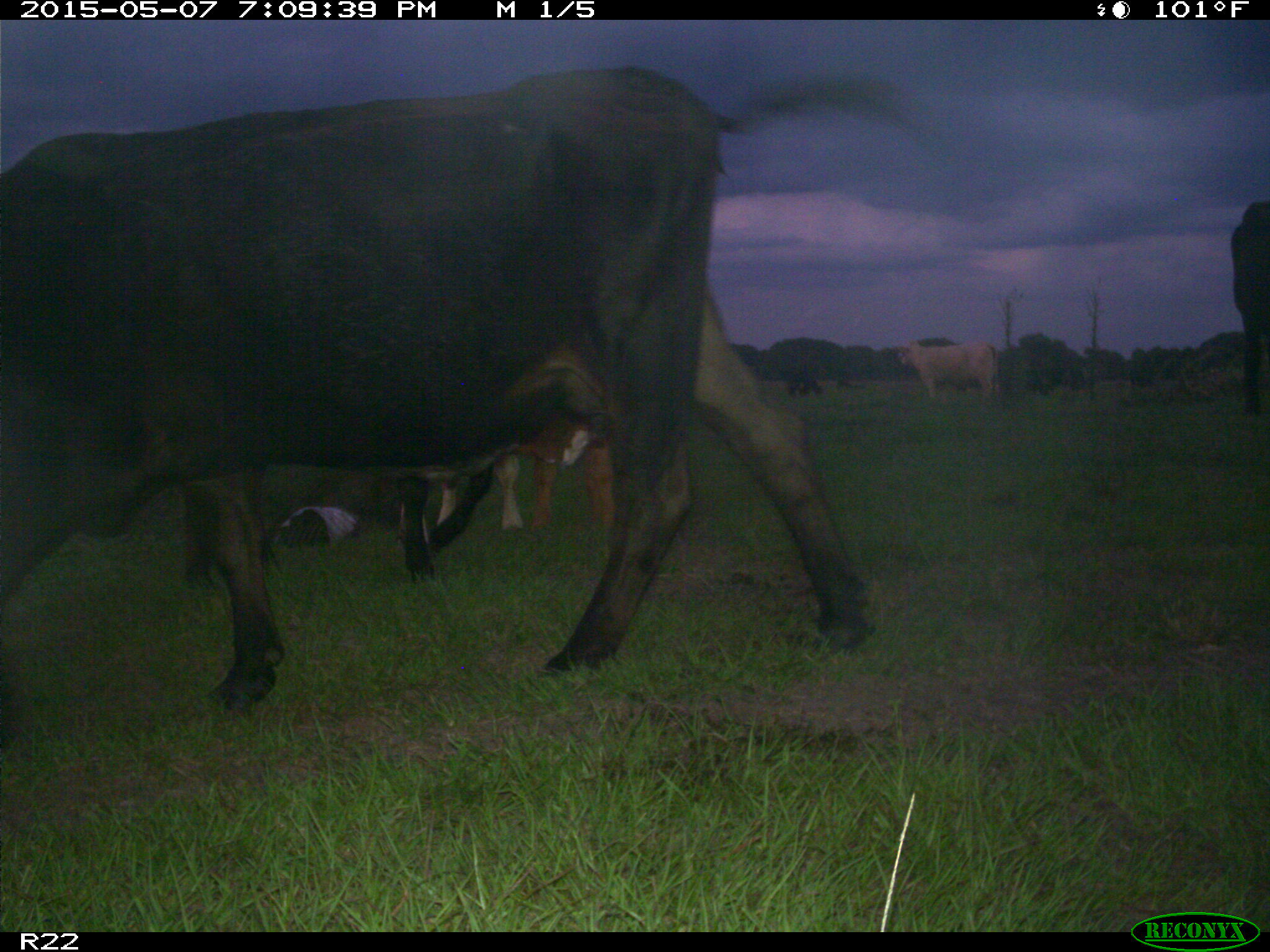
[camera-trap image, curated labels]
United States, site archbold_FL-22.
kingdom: Animalia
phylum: Chordata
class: Mammalia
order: Artiodactyla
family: Bovidae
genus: Bos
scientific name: Bos taurus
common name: domestic cow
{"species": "Bos taurus (domestic cow)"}